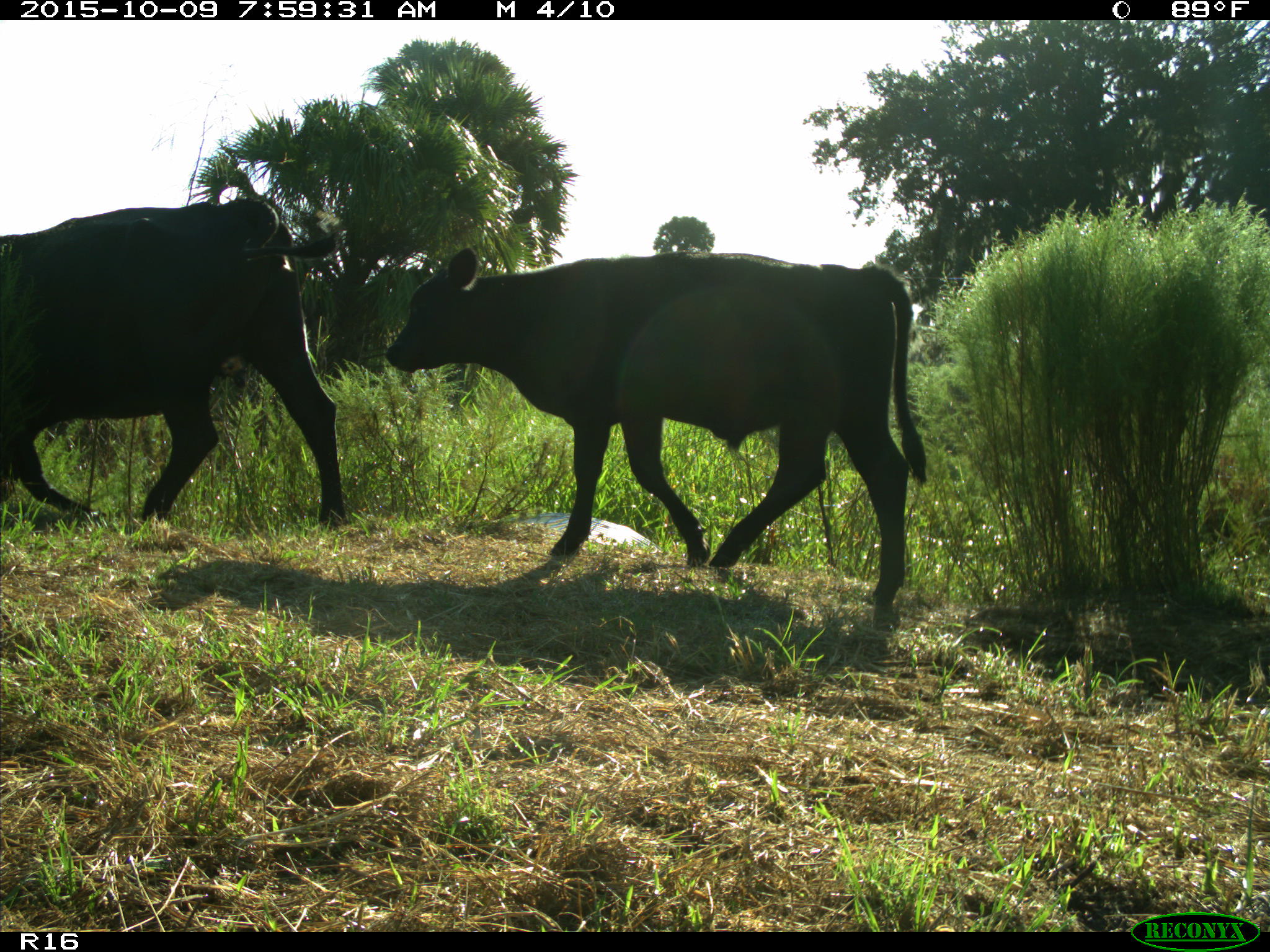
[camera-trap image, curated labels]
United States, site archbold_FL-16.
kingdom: Animalia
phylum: Chordata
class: Mammalia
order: Artiodactyla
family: Bovidae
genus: Bos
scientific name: Bos taurus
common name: domestic cow